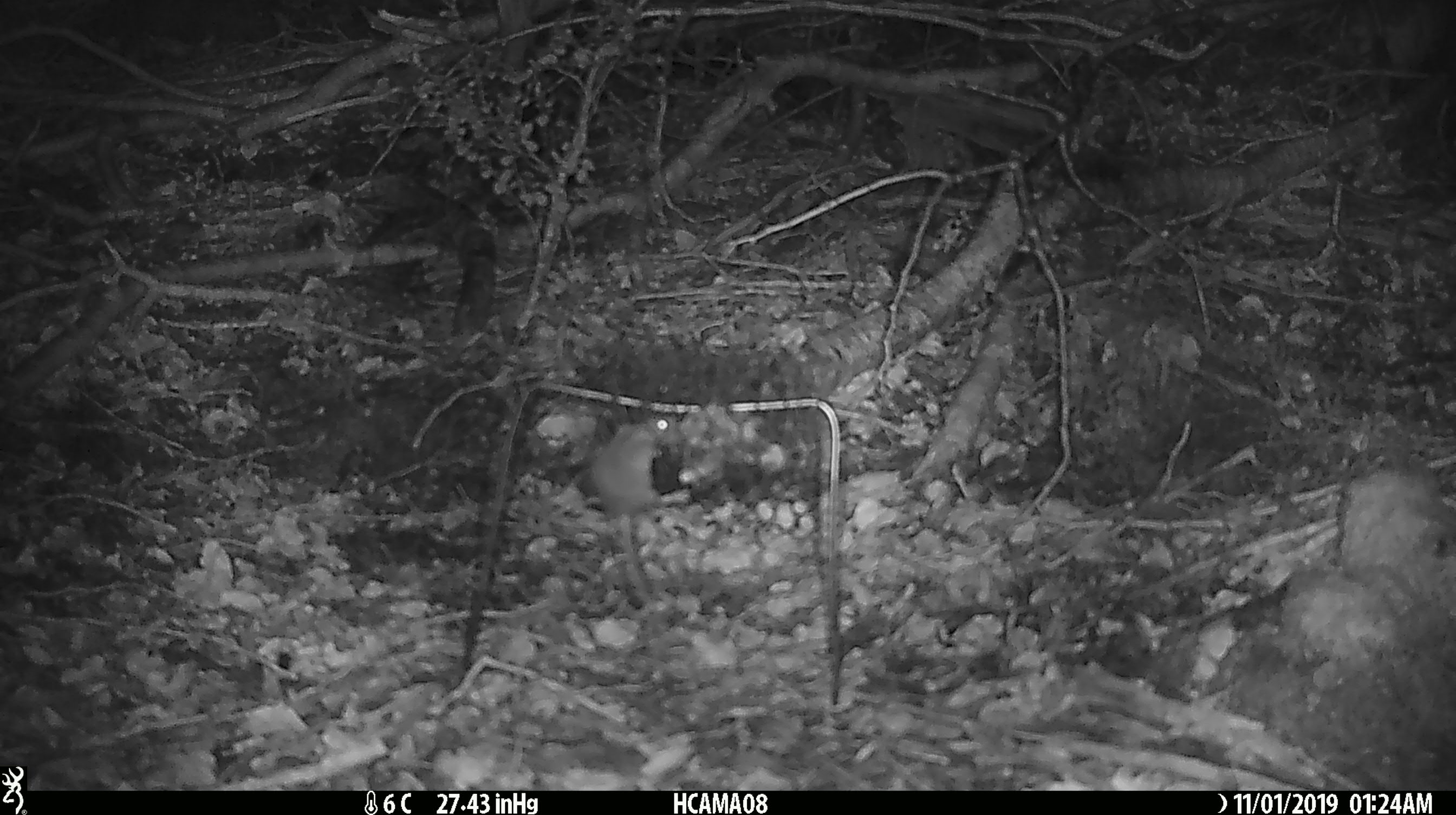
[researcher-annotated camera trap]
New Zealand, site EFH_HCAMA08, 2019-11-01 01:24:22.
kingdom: Animalia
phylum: Chordata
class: Mammalia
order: Rodentia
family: Muridae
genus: Mus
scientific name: Mus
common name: mouse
Mouse (Mus).